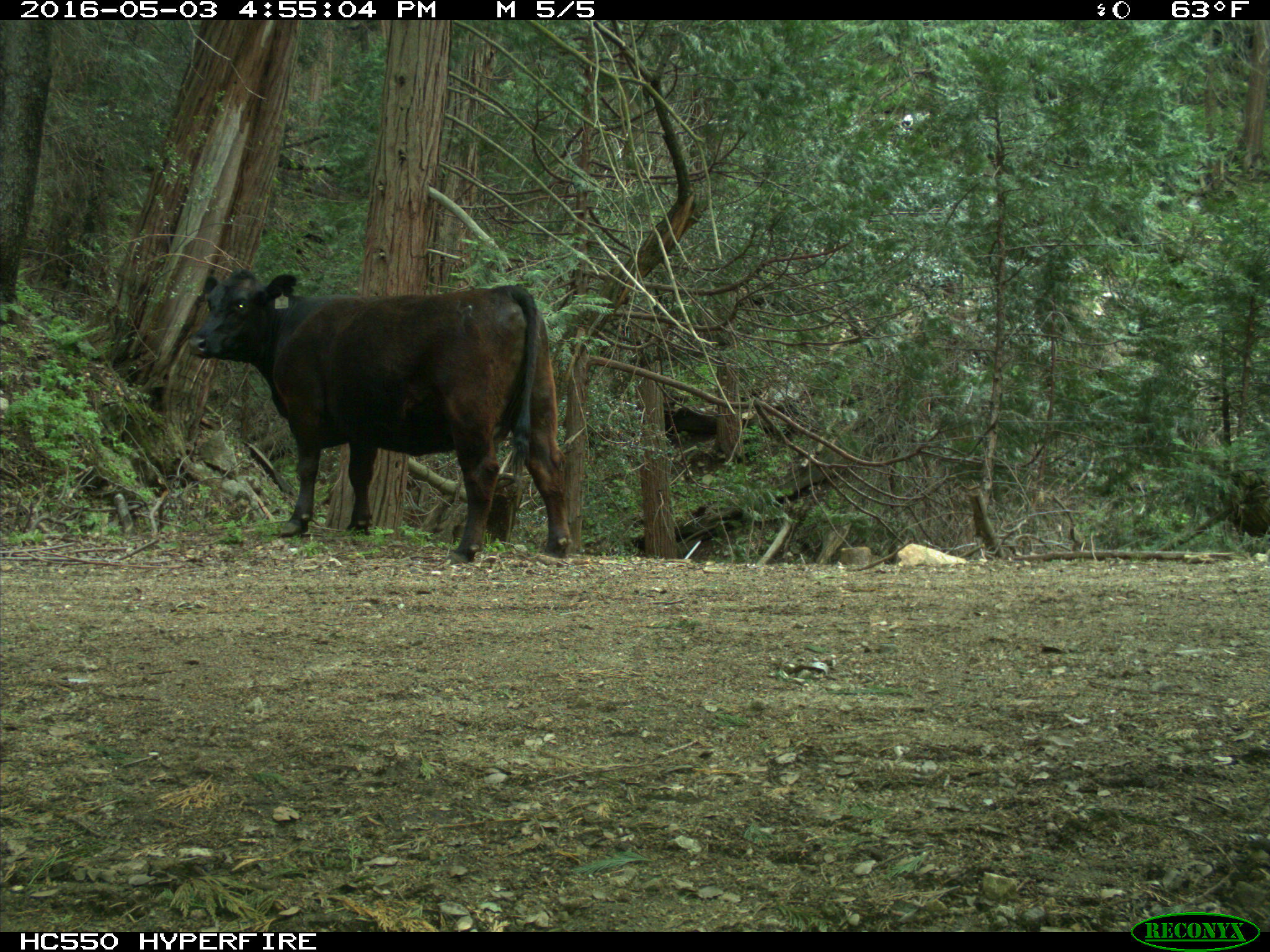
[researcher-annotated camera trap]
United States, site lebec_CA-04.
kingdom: Animalia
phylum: Chordata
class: Mammalia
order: Artiodactyla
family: Bovidae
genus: Bos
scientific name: Bos taurus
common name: domestic cow